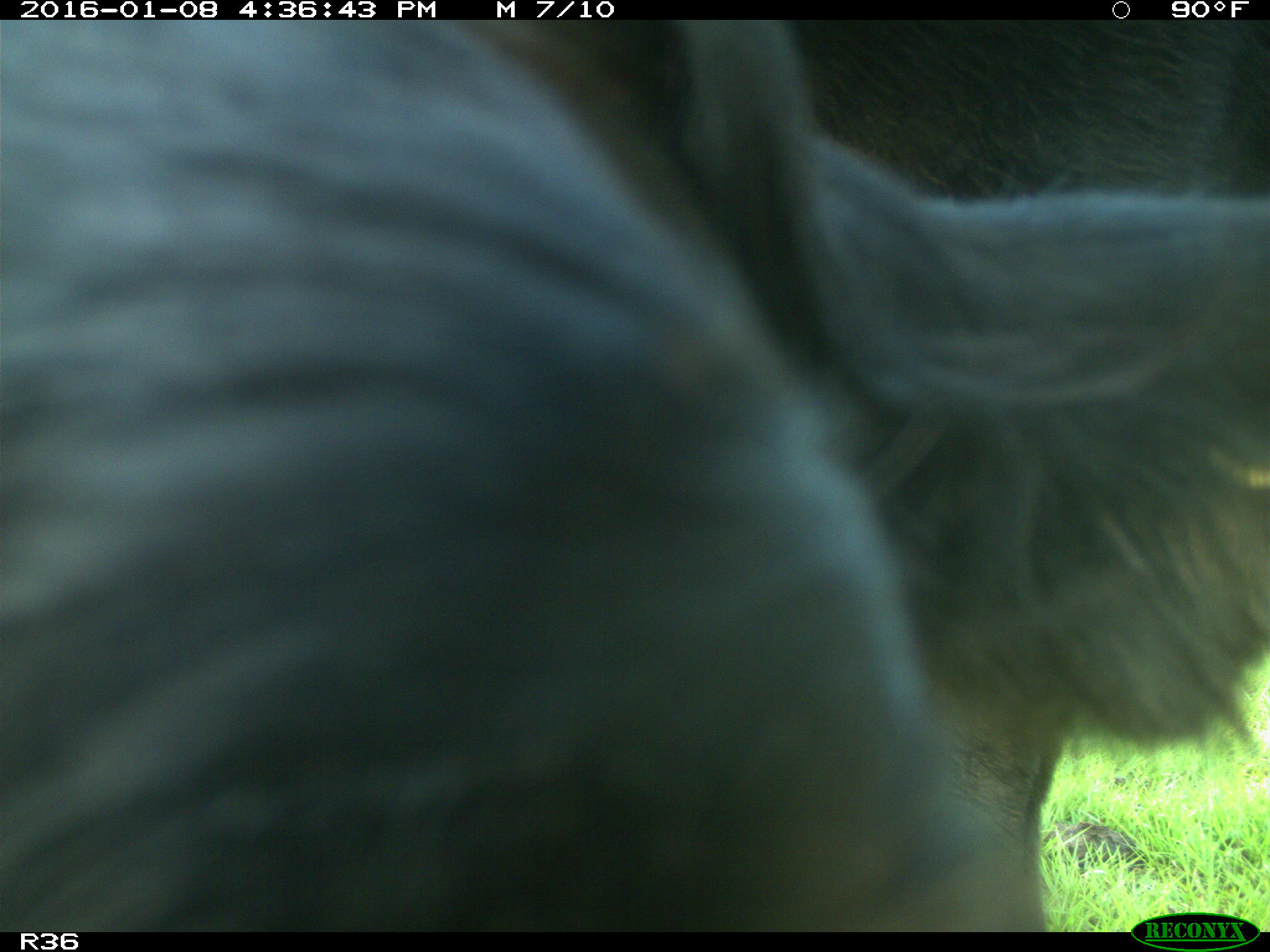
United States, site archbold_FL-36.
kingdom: Animalia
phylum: Chordata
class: Mammalia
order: Artiodactyla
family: Bovidae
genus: Bos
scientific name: Bos taurus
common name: domestic cow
Bos taurus (domestic cow).